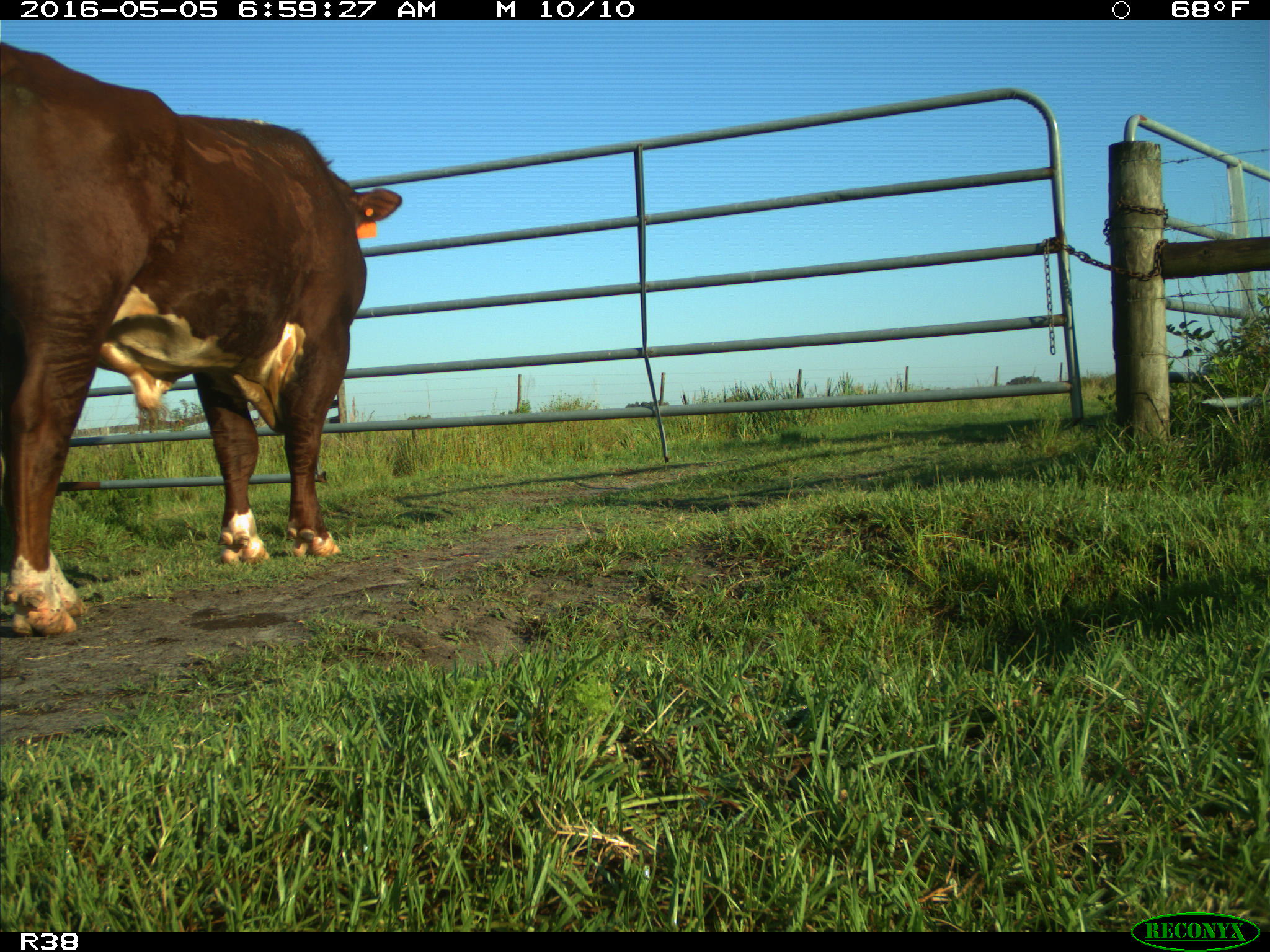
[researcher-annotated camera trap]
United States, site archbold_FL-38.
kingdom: Animalia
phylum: Chordata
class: Mammalia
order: Artiodactyla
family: Bovidae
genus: Bos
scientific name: Bos taurus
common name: domestic cow